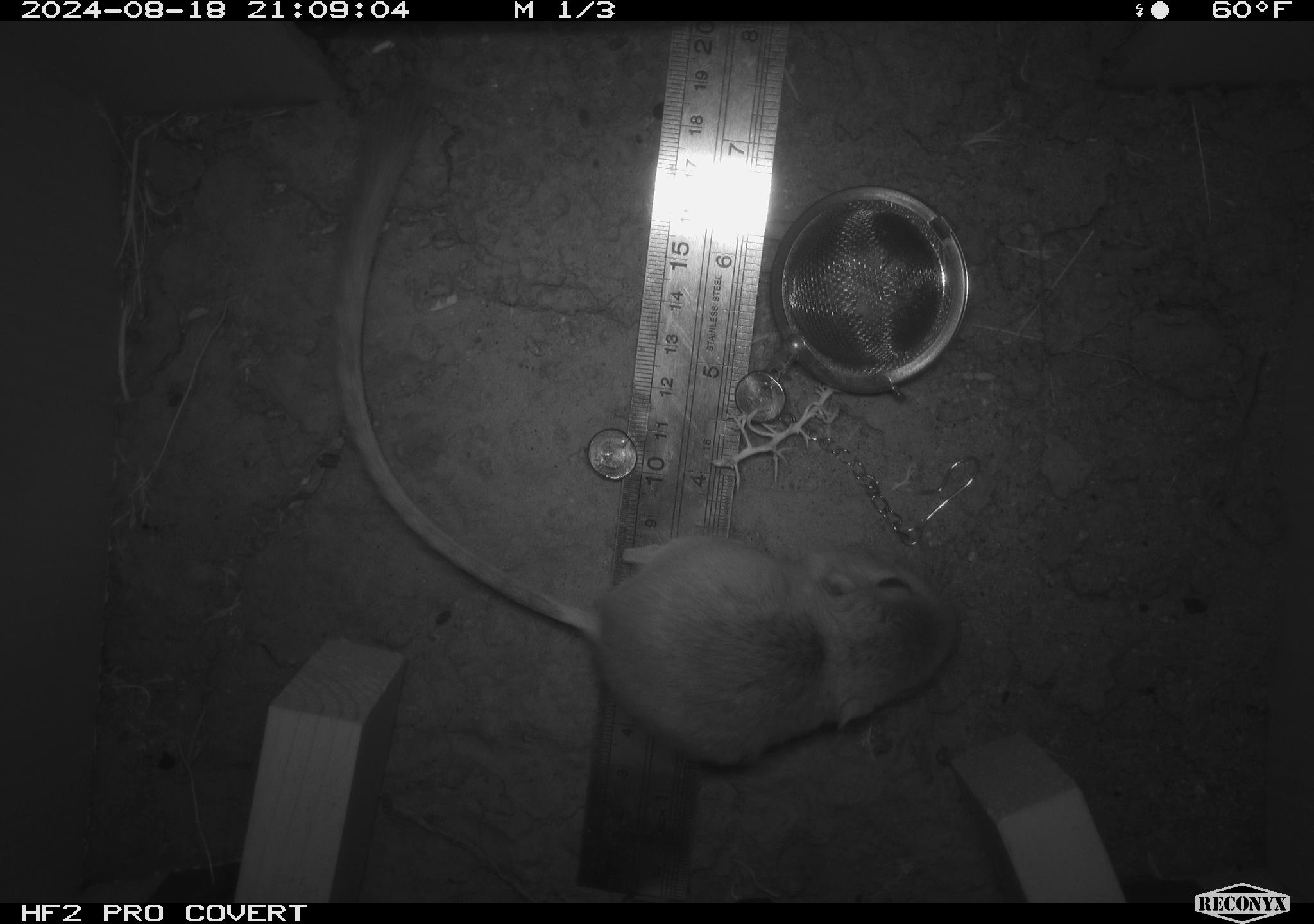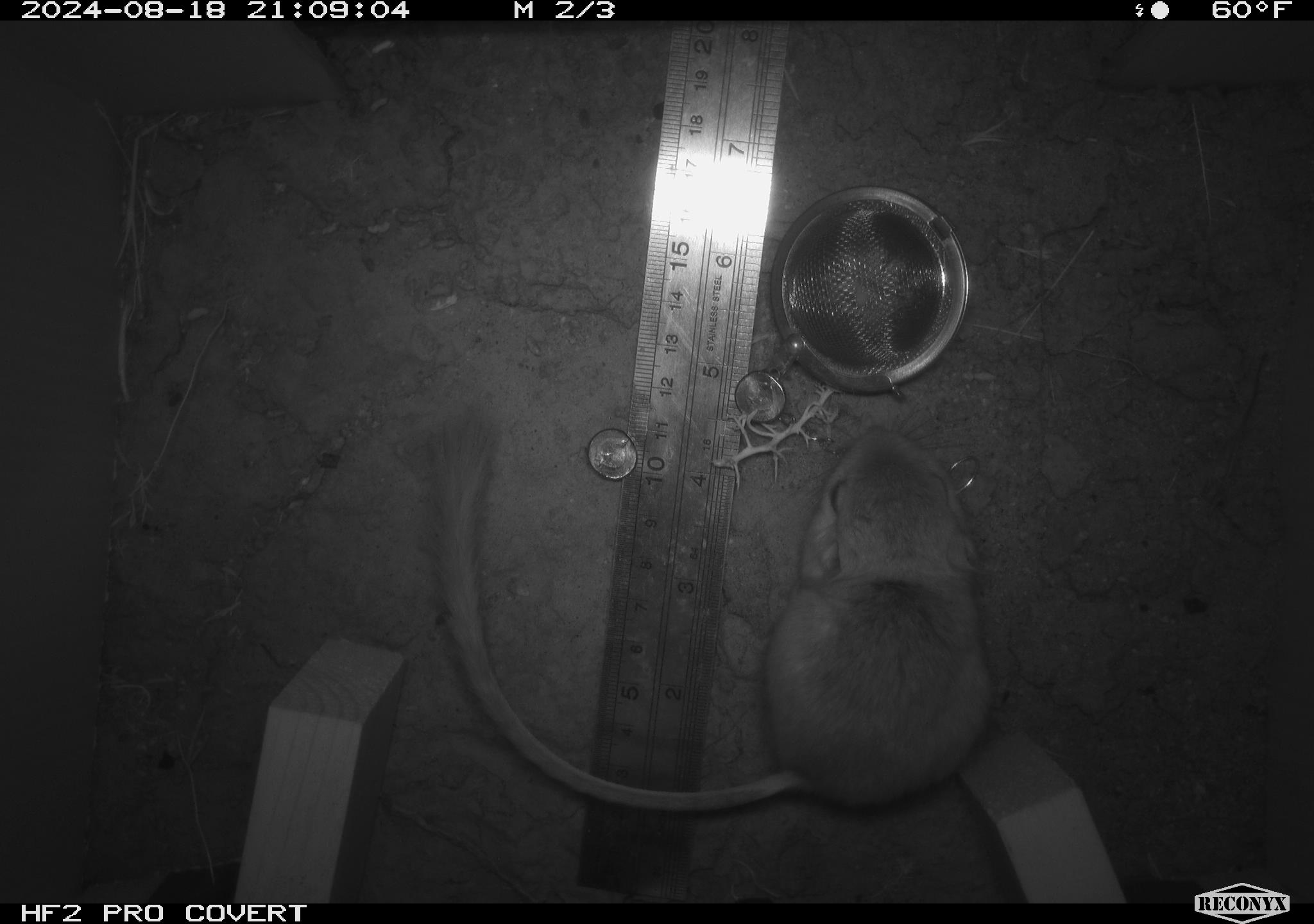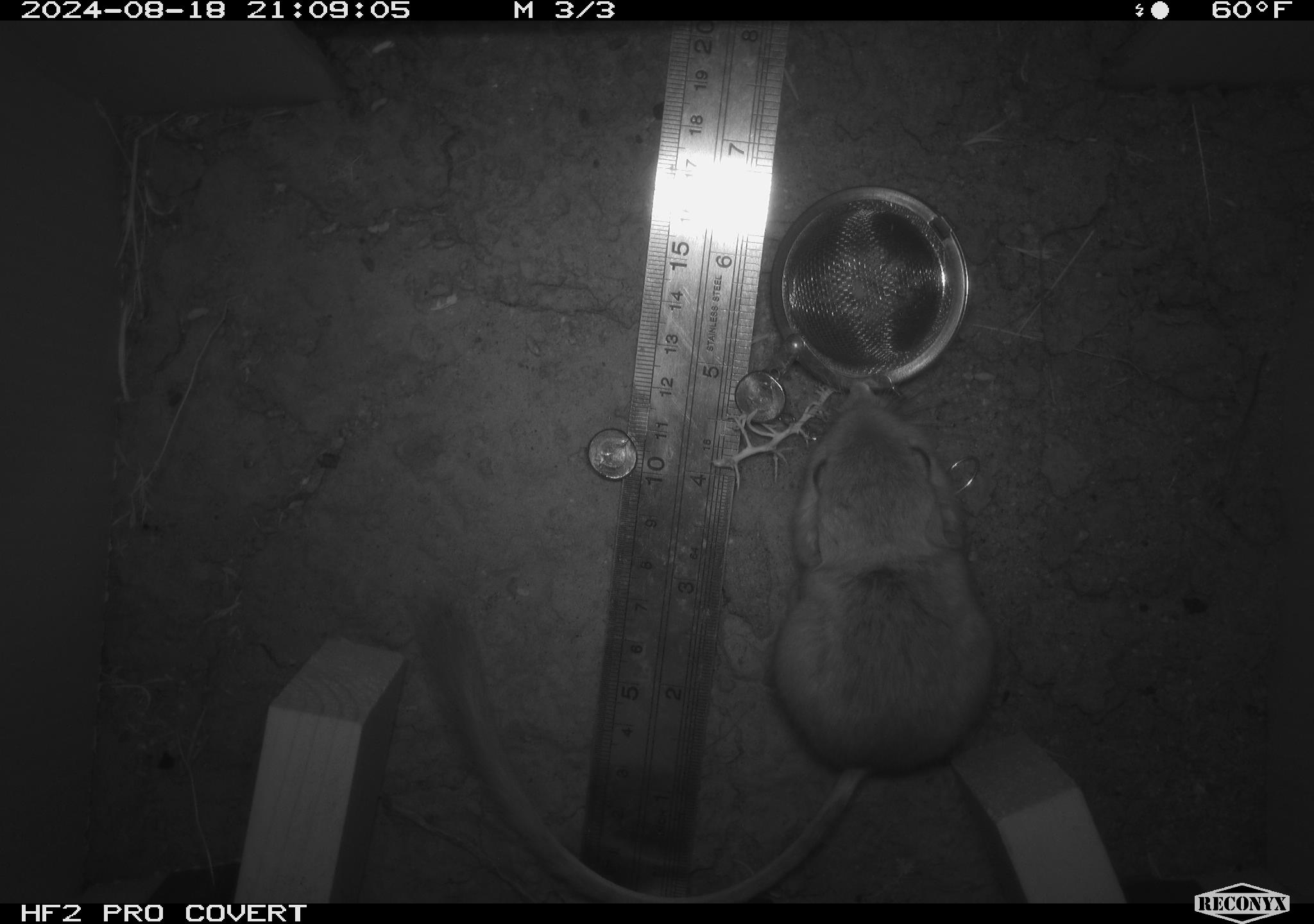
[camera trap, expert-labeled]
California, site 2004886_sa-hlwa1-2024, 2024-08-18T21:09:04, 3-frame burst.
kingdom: Animalia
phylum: Chordata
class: Mammalia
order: Rodentia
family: Heteromyidae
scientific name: Heteromyidae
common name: kangaroo rats and pocket mice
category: heteromyidae family